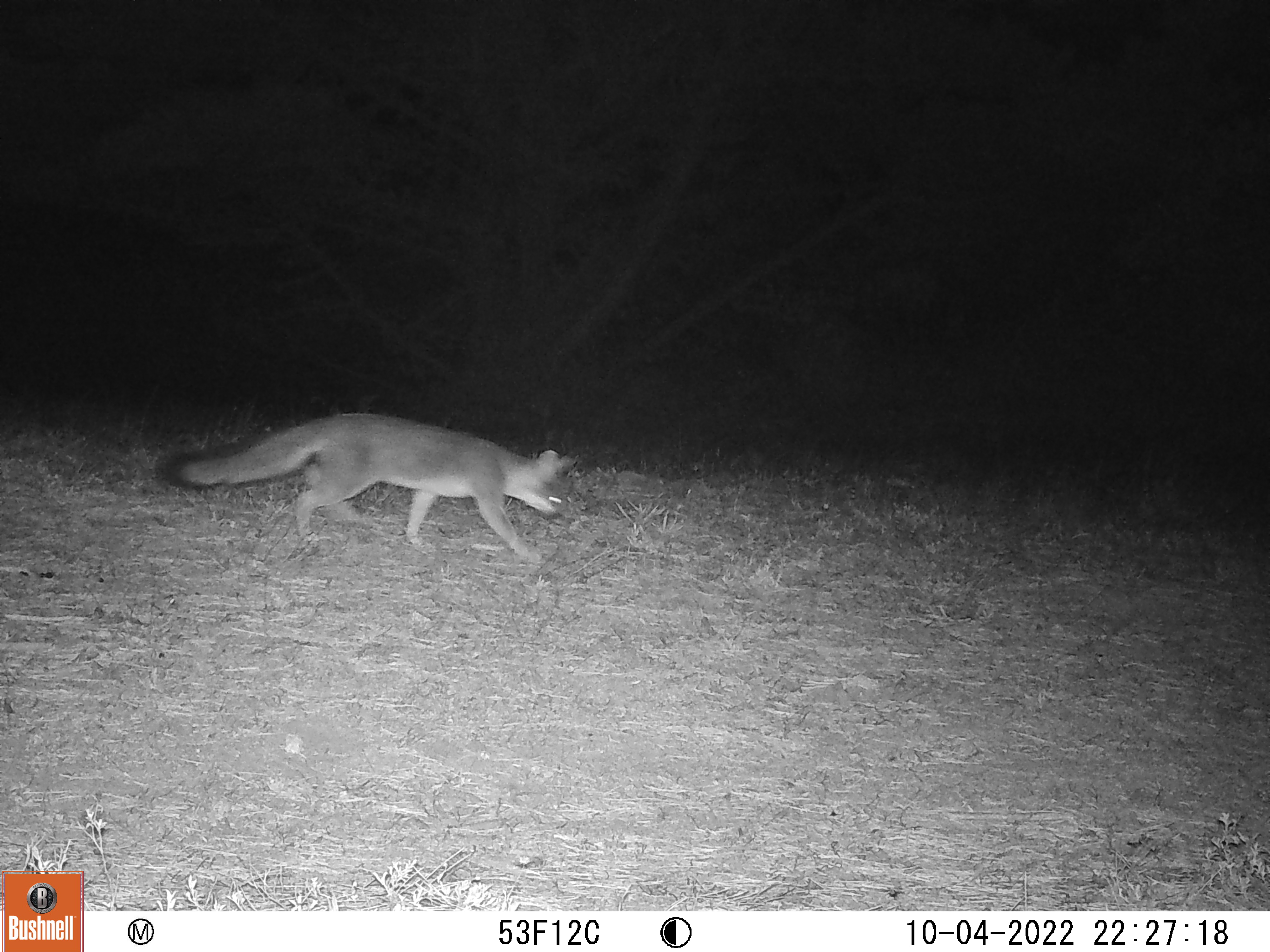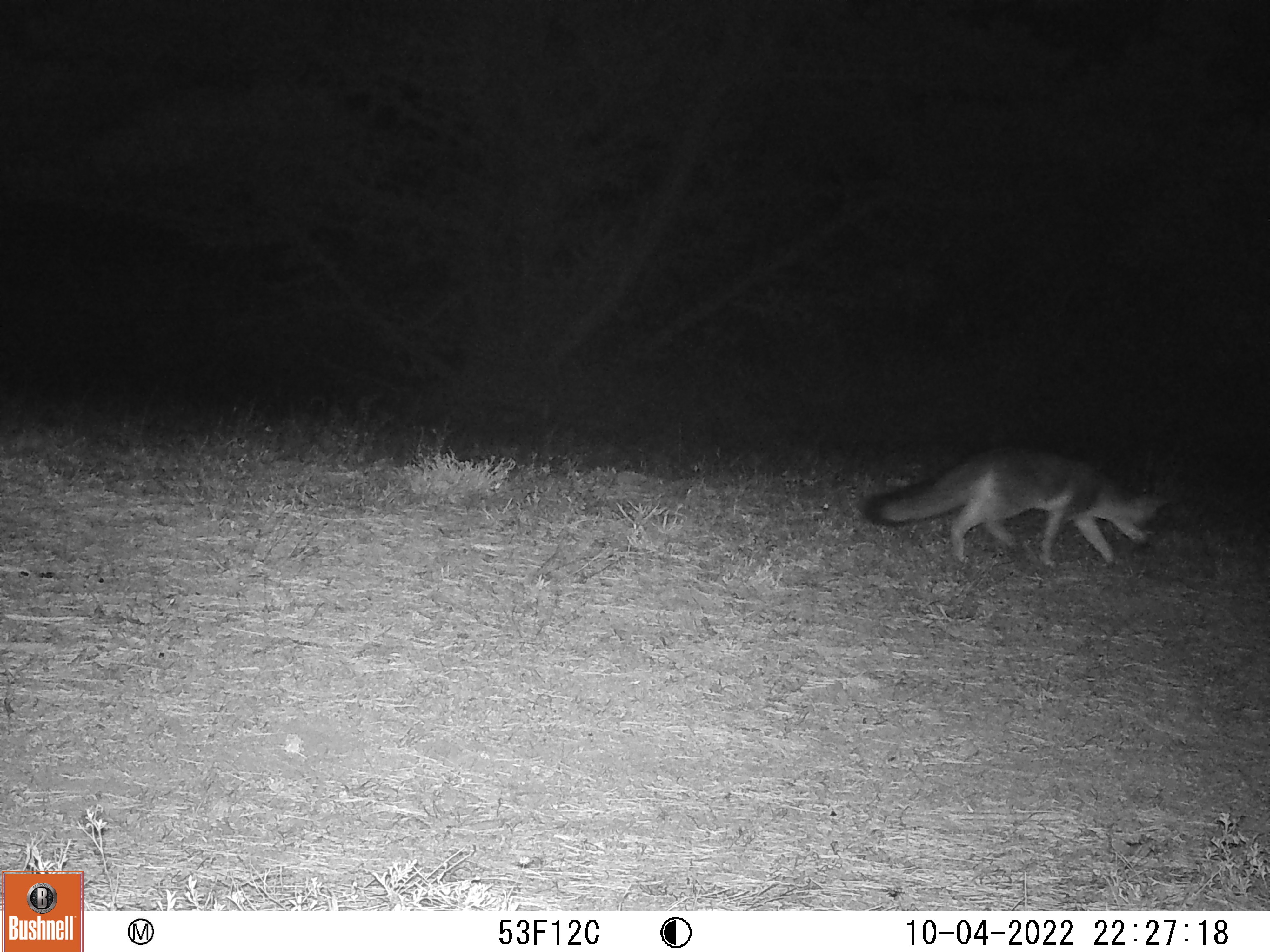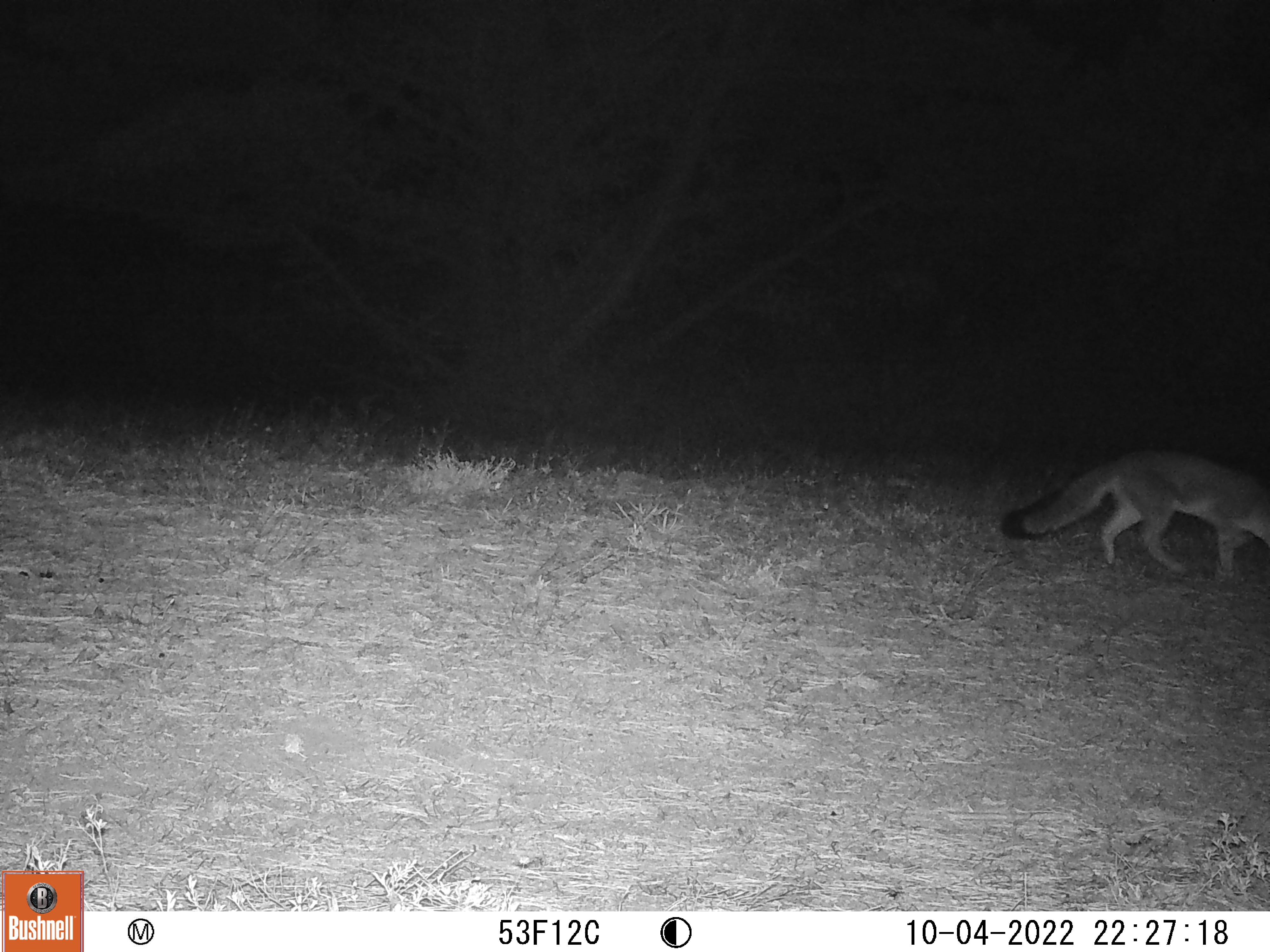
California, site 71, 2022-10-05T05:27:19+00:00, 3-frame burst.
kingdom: Animalia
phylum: Chordata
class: Mammalia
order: Carnivora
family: Canidae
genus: Urocyon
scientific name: Urocyon cinereoargenteus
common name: gray fox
Gray fox (Urocyon cinereoargenteus).